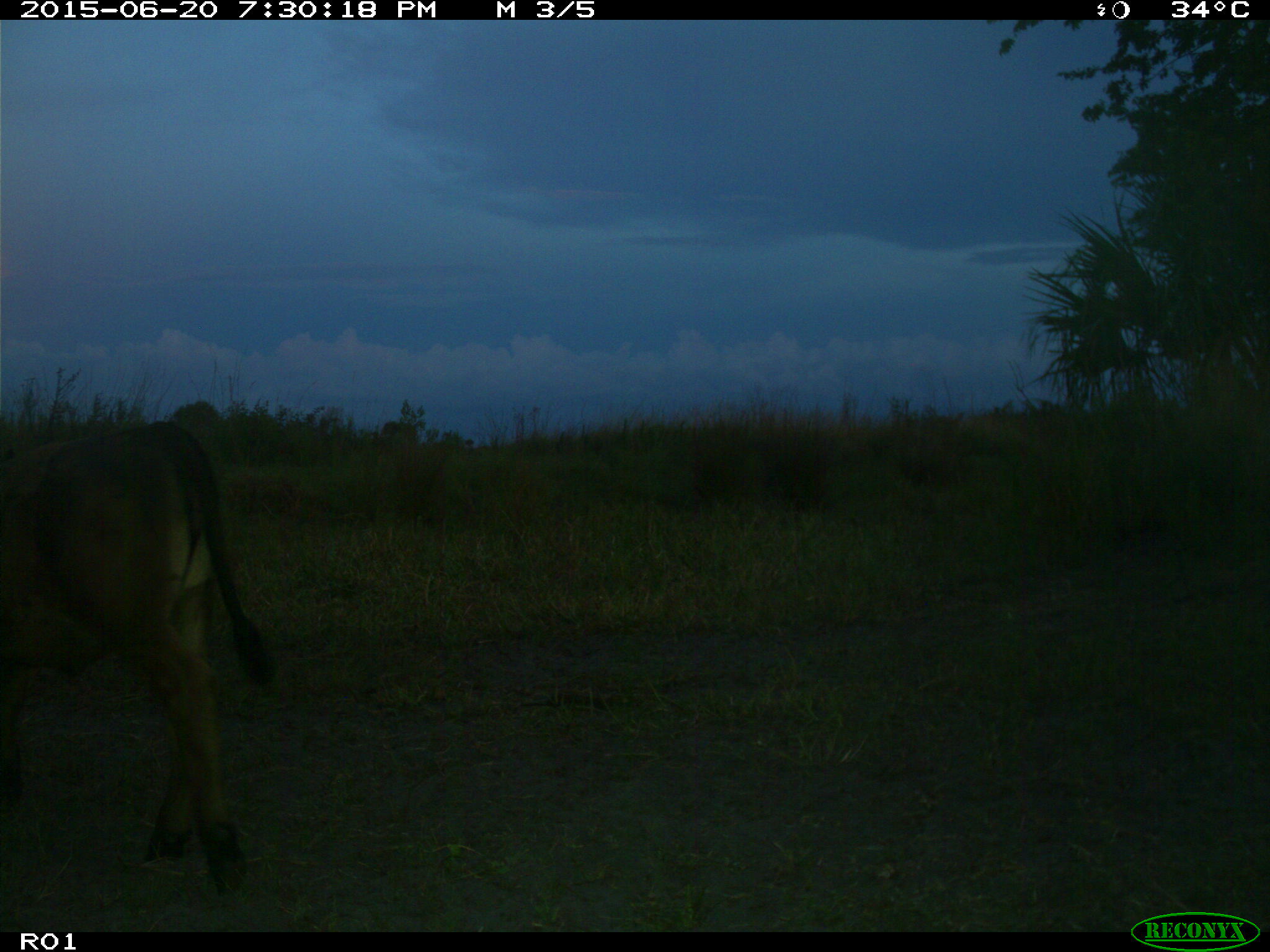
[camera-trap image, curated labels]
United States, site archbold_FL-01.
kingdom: Animalia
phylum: Chordata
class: Mammalia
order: Artiodactyla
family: Bovidae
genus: Bos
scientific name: Bos taurus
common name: domestic cow